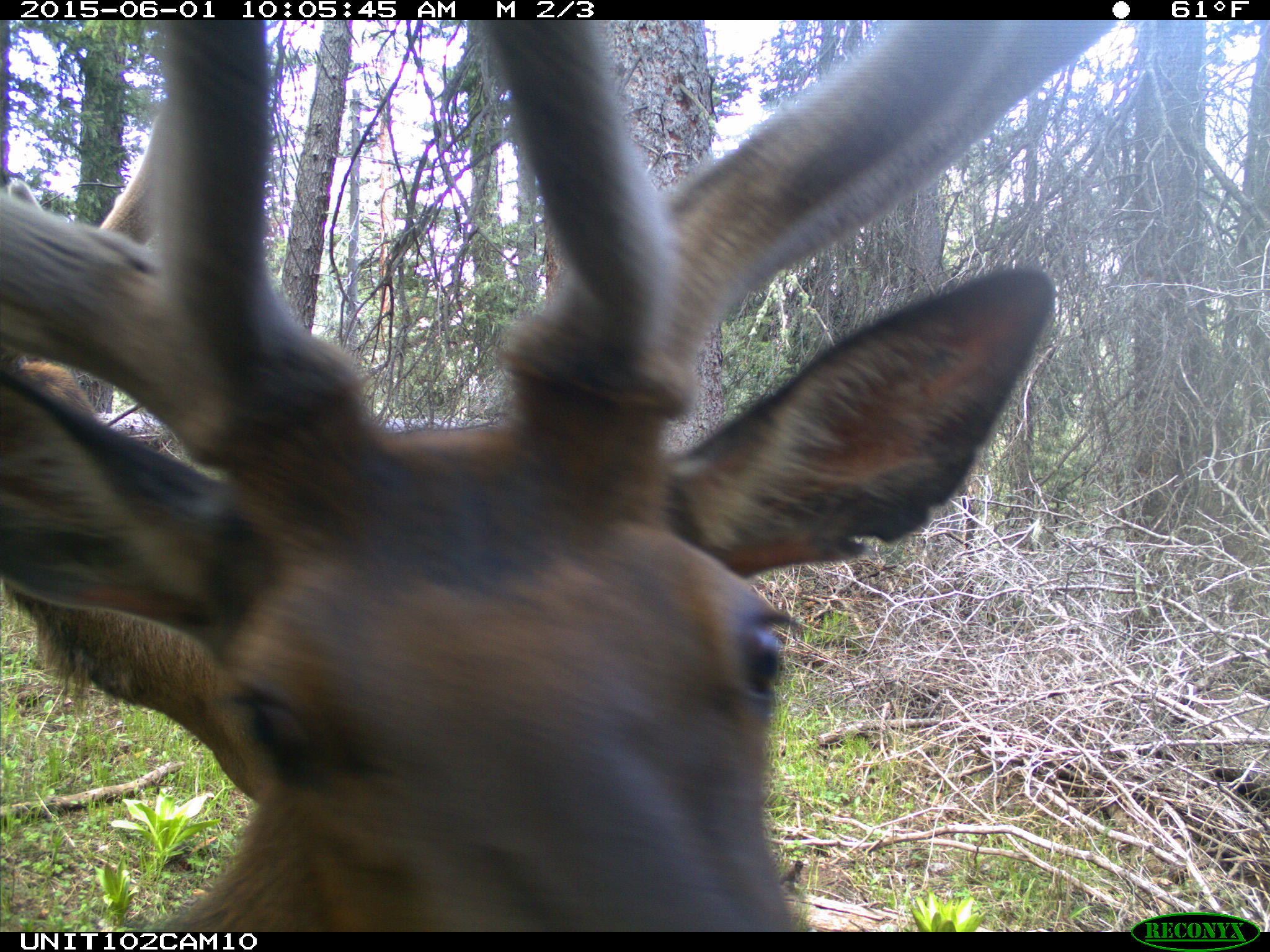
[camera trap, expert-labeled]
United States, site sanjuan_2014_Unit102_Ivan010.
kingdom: Animalia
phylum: Chordata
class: Mammalia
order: Artiodactyla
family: Cervidae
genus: Cervus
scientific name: Cervus elaphus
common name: red deer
Cervus elaphus (red deer).